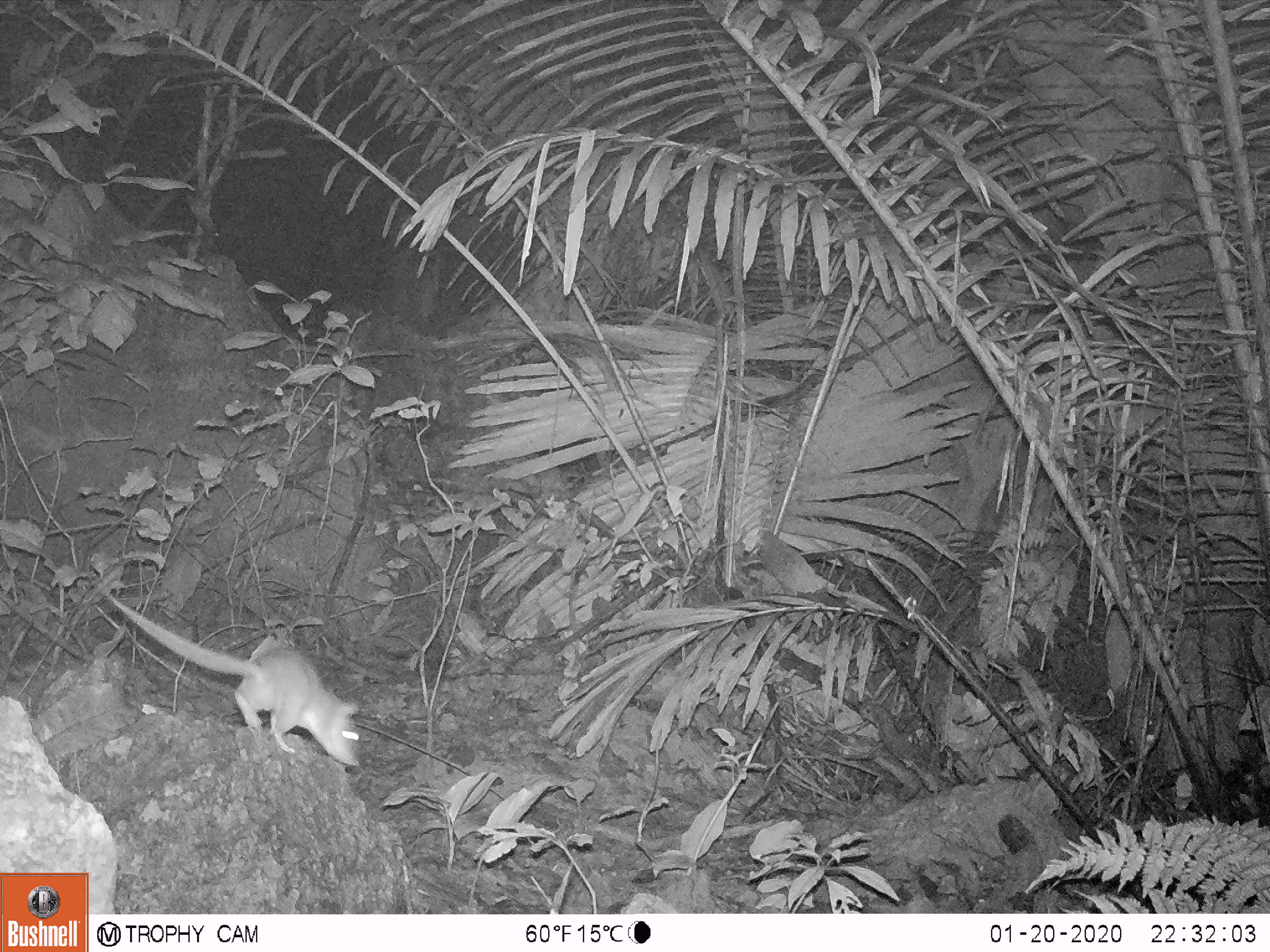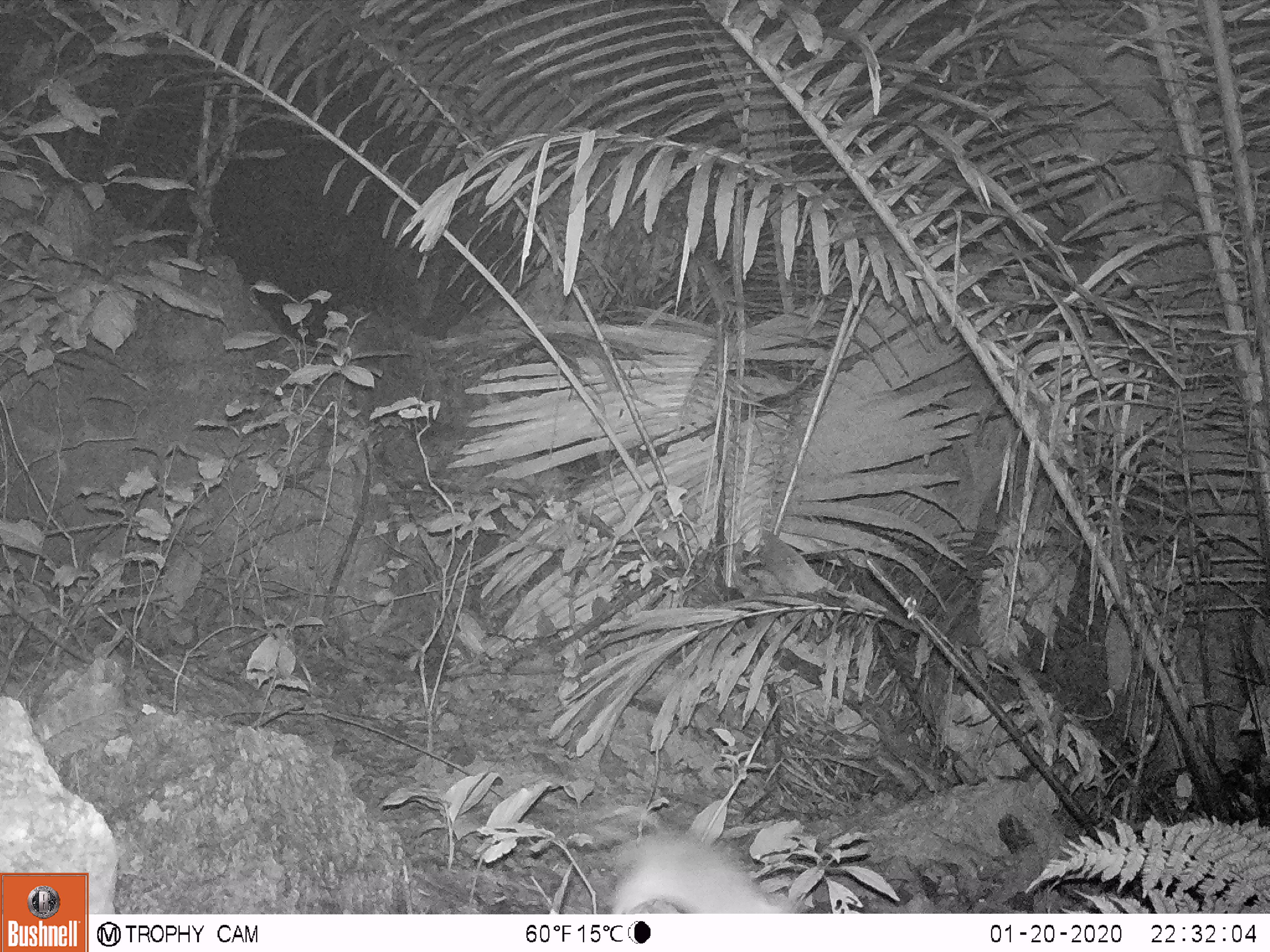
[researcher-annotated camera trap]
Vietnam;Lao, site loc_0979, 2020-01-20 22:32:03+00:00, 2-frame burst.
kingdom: Animalia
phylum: Chordata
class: Mammalia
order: Rodentia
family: Muridae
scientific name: Muridae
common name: old-world mice and rats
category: unidentified murid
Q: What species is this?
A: Unidentified murid (old-world mice and rats) (Muridae).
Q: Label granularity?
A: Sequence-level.